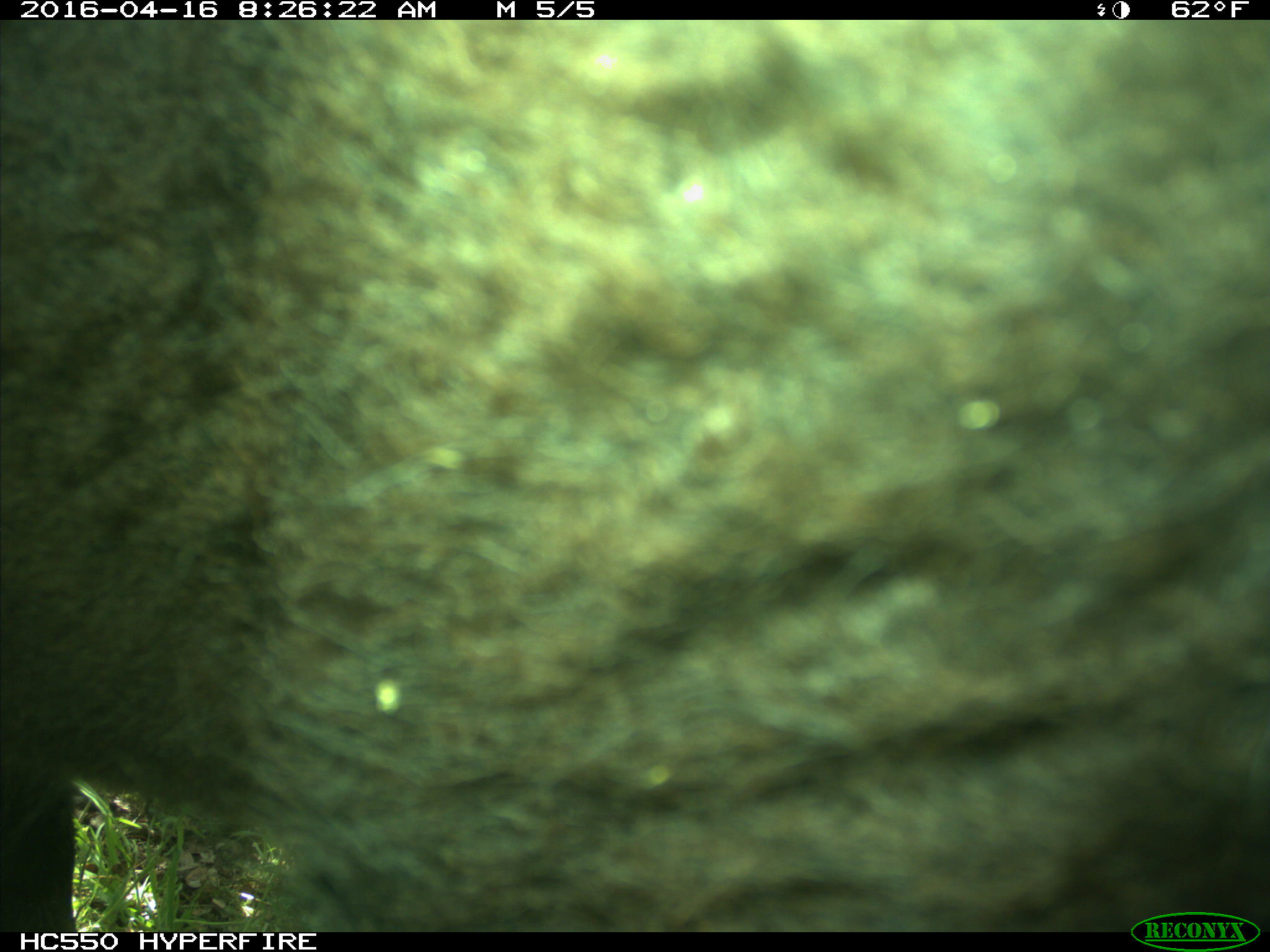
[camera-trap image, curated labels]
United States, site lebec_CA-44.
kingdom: Animalia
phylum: Chordata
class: Mammalia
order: Artiodactyla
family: Bovidae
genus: Bos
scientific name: Bos taurus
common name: domestic cow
Bos taurus (domestic cow).